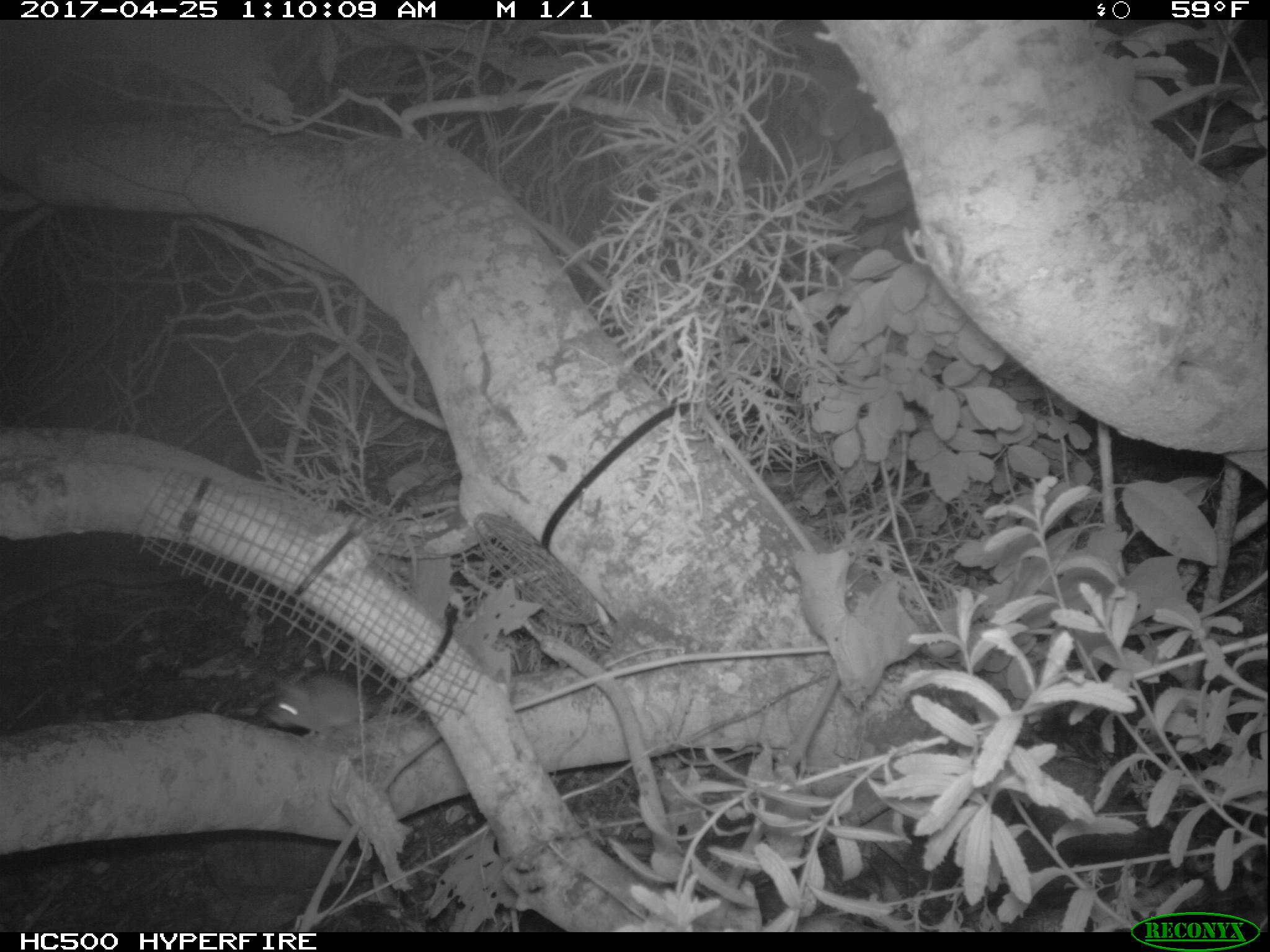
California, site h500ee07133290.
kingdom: Animalia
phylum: Chordata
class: Mammalia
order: Rodentia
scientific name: Rodentia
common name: rodent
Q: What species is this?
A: Rodent (Rodentia).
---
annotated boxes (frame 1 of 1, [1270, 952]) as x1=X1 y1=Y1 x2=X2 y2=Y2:
rodent: x1=262 y1=667 x2=386 y2=740